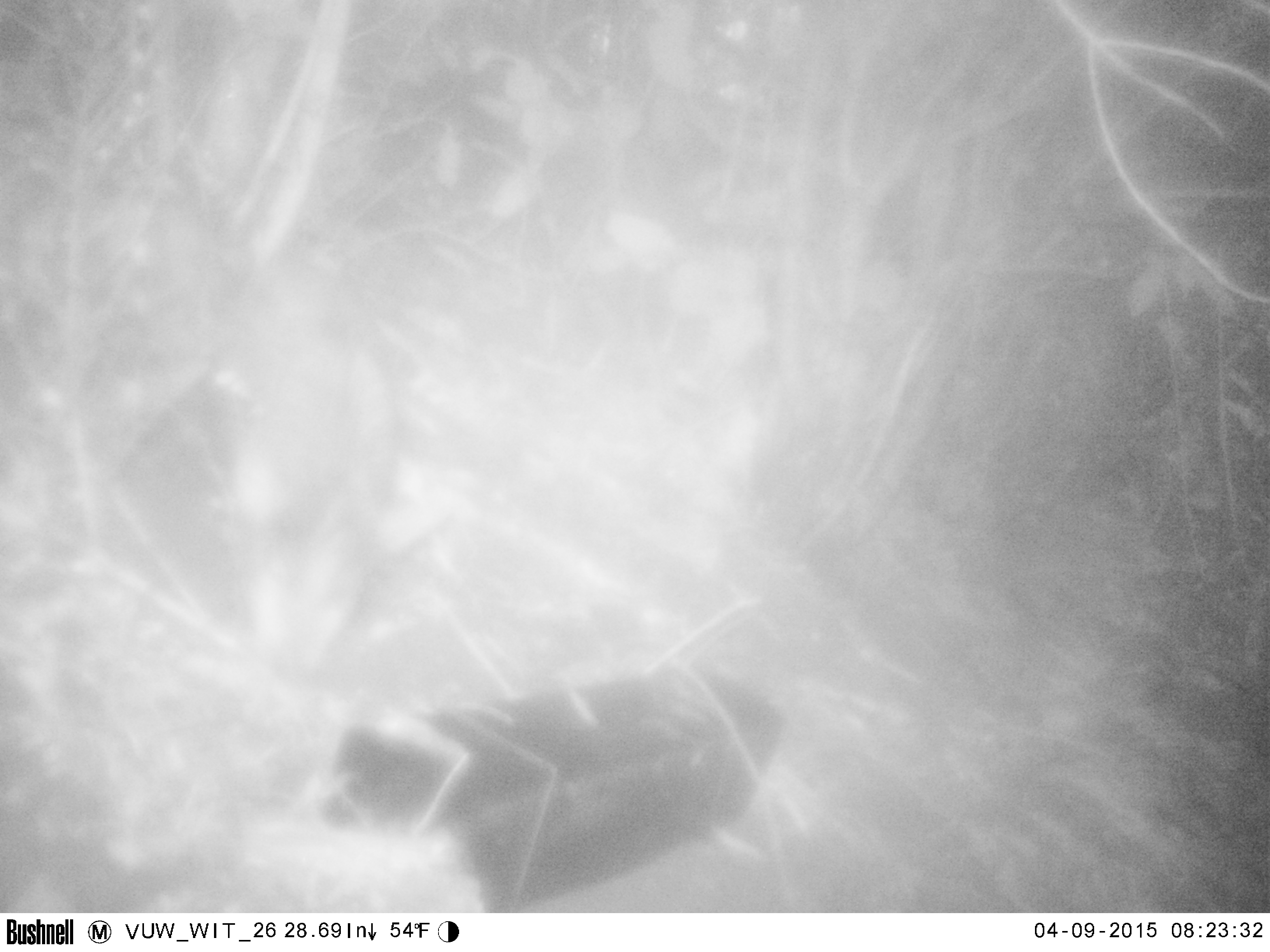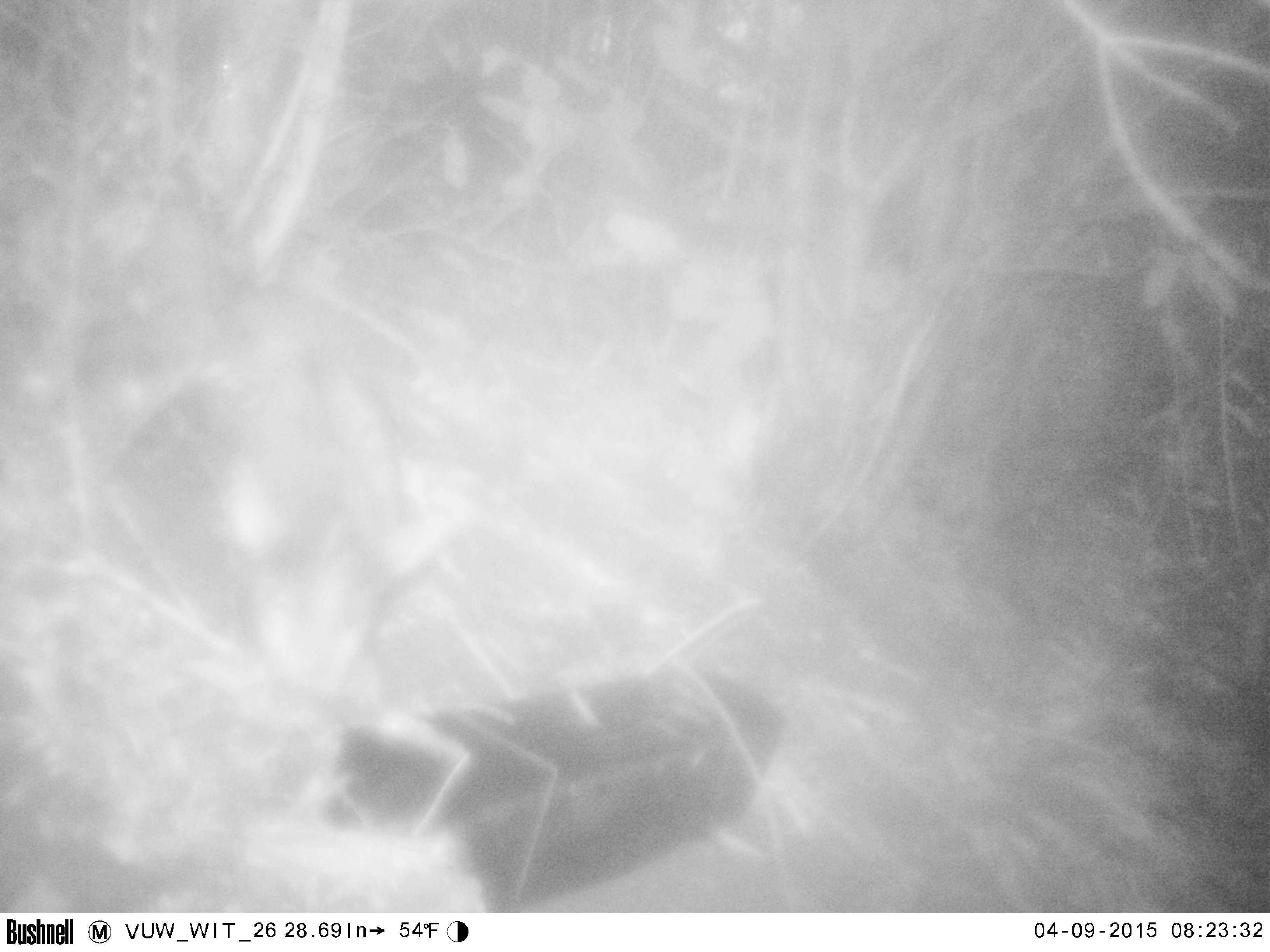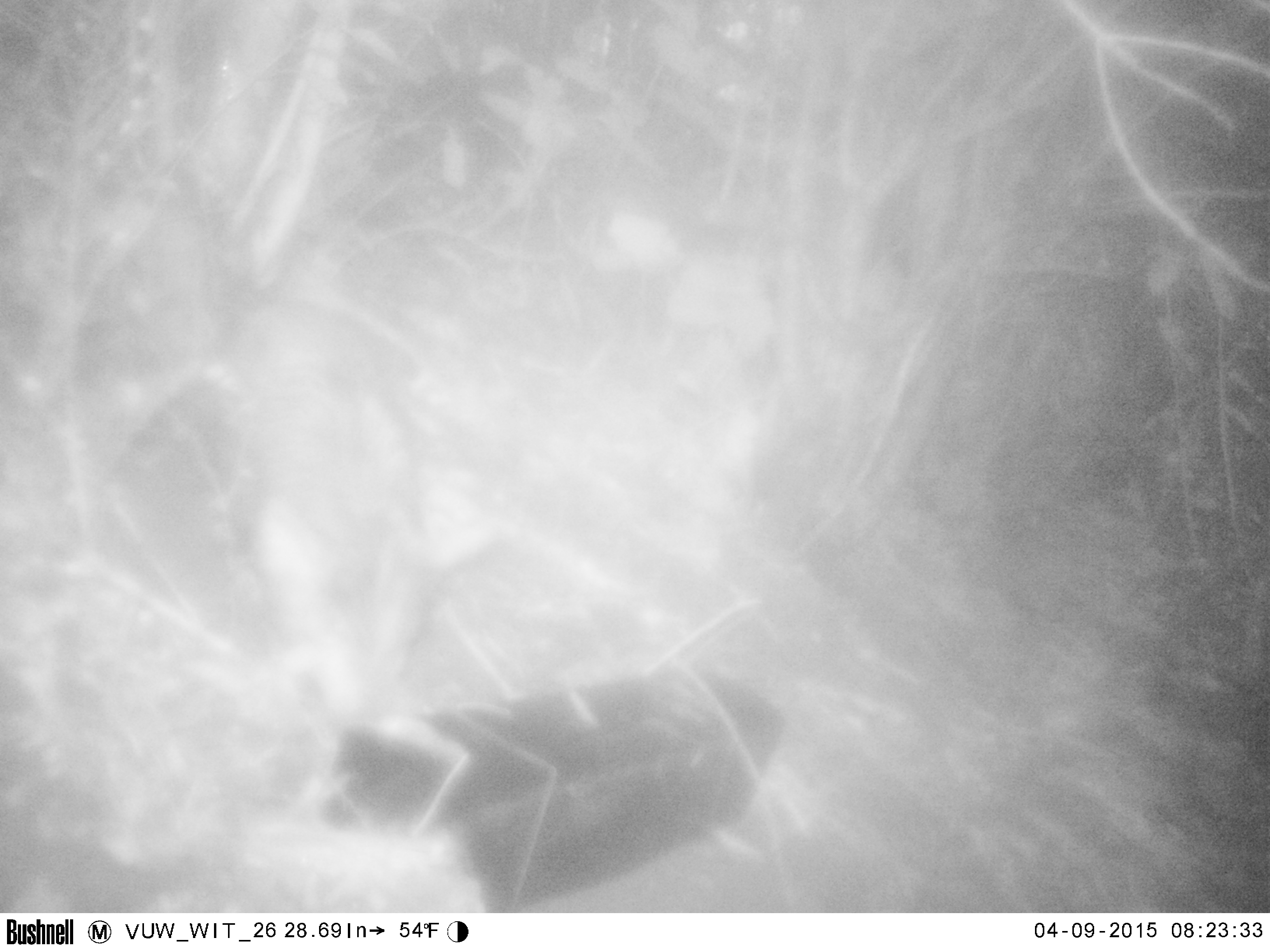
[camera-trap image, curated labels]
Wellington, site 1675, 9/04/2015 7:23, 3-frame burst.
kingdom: Animalia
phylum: Chordata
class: Mammalia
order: Artiodactyla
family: Suidae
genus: Sus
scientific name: Sus scrofa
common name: pig